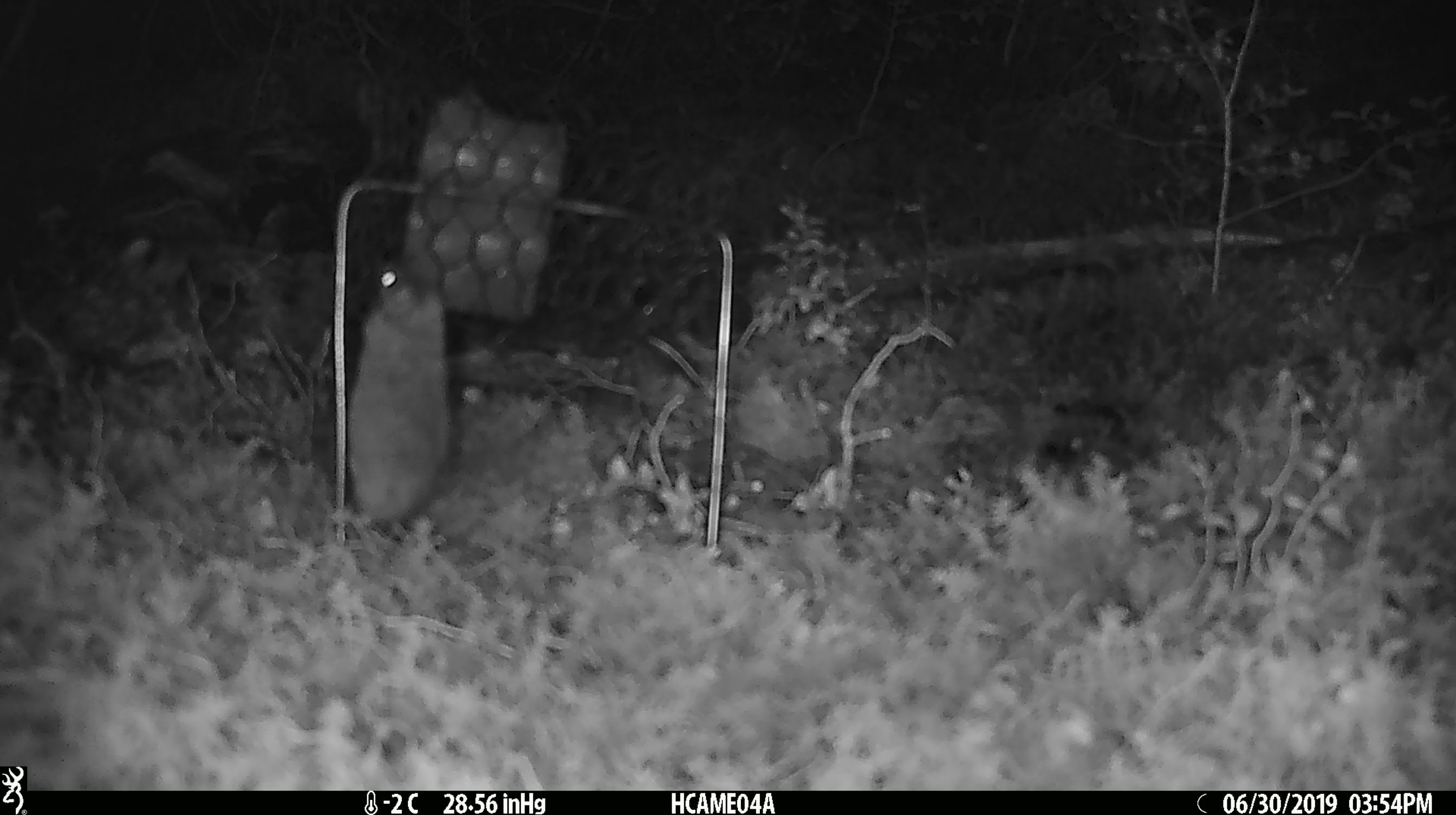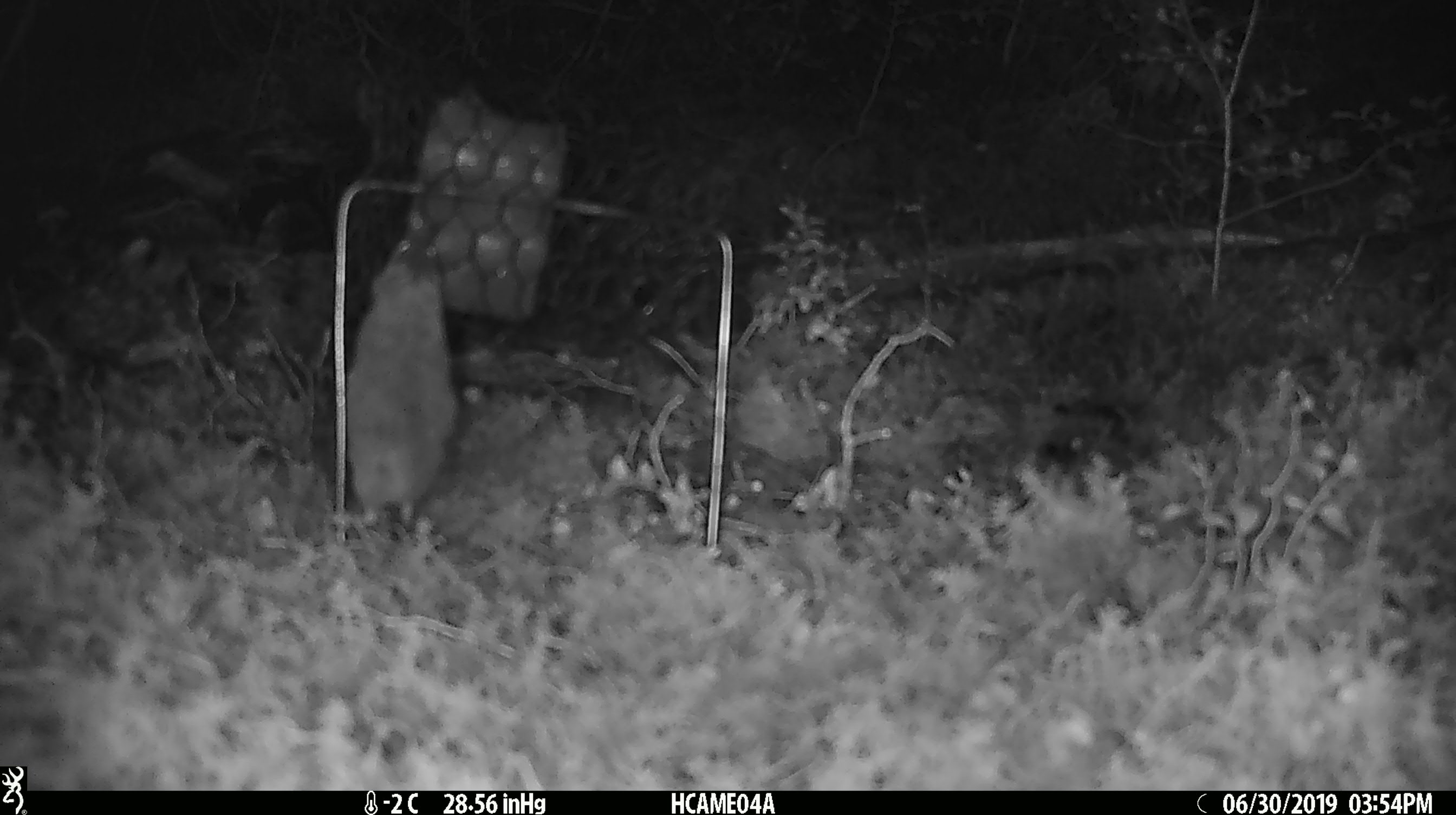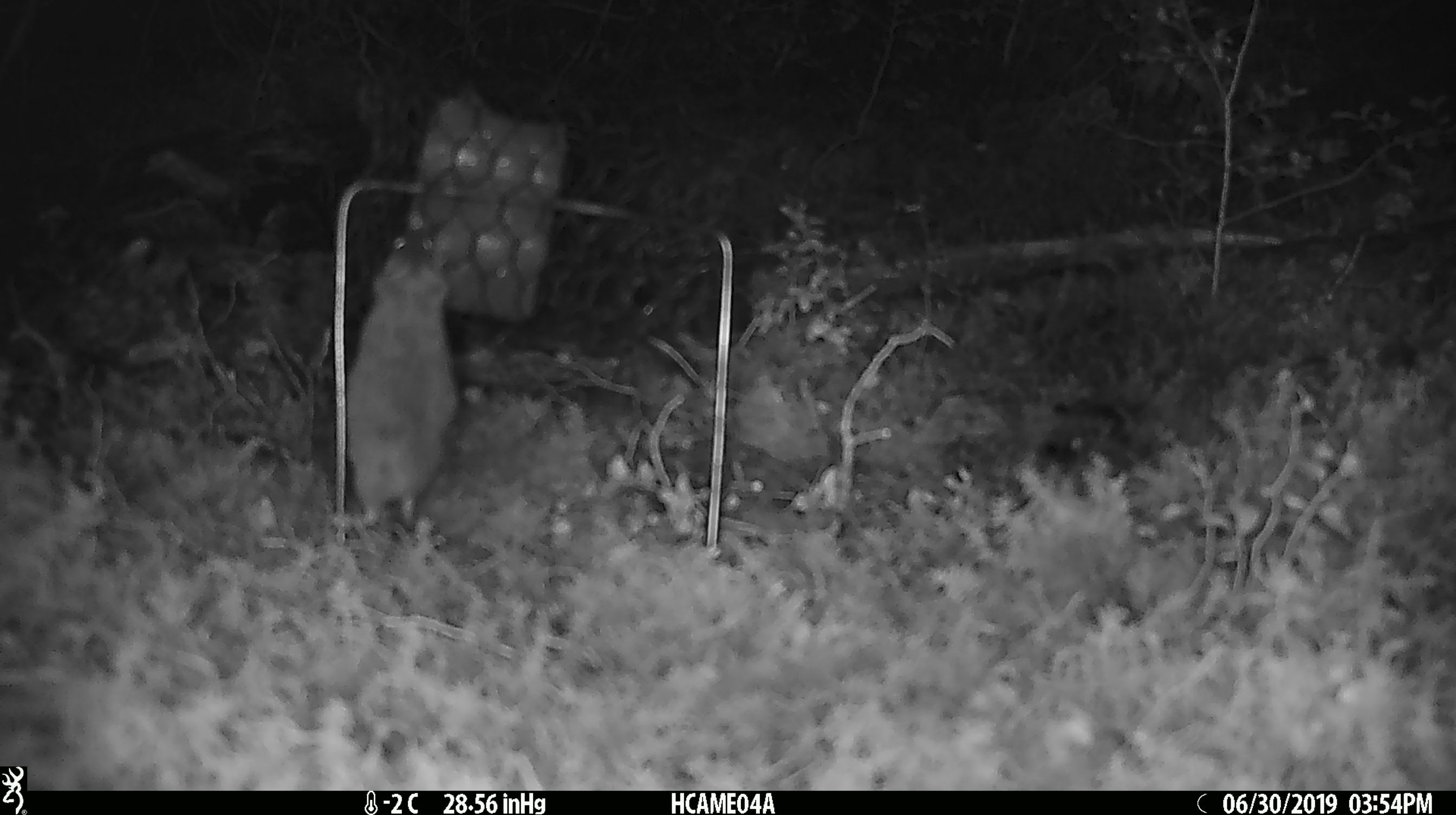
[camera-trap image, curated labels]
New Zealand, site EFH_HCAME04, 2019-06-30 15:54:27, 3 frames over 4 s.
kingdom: Animalia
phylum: Chordata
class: Mammalia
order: Rodentia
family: Muridae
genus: Mus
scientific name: Mus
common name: mouse